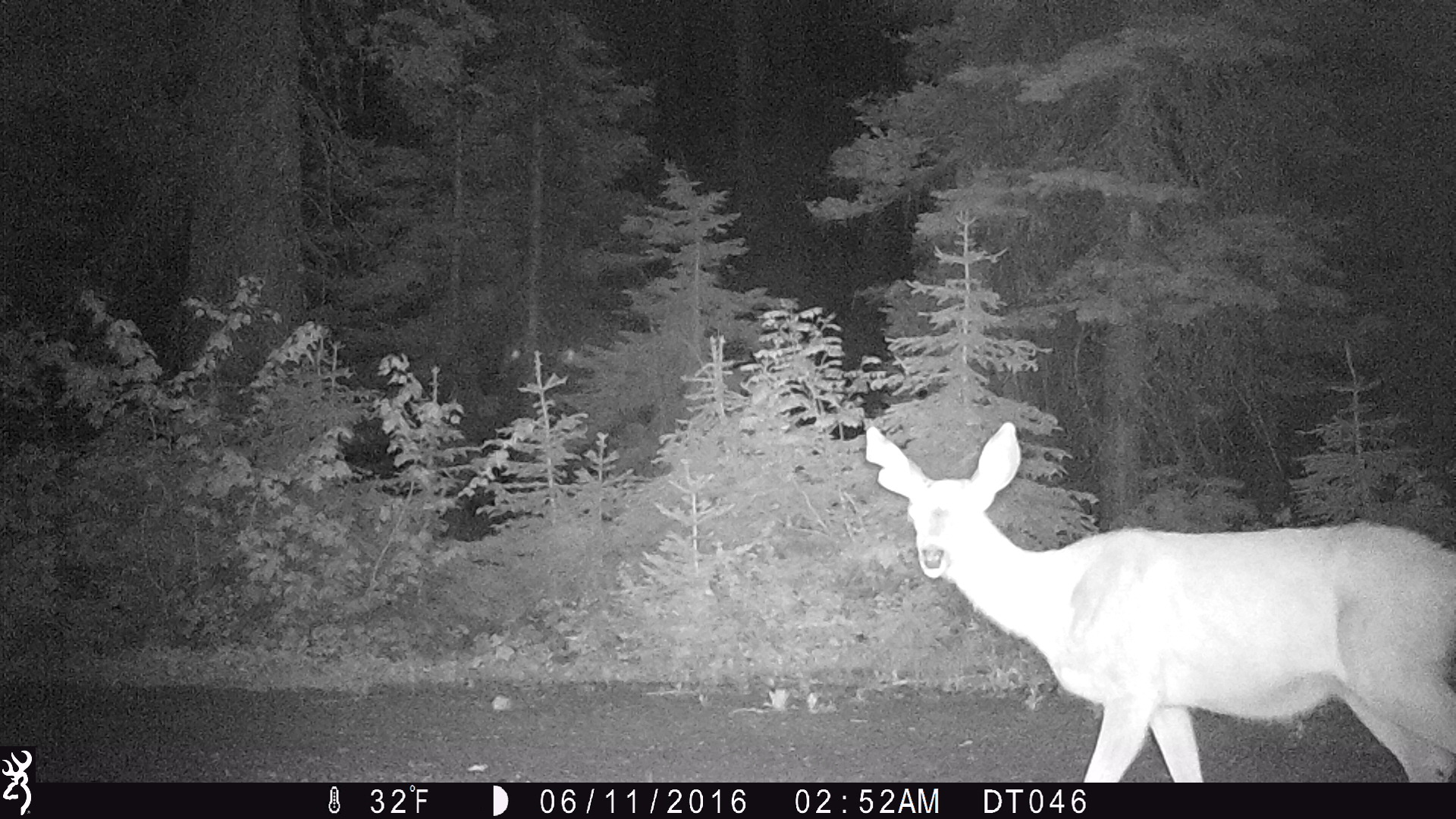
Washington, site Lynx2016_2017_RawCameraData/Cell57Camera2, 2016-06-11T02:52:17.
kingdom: Animalia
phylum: Chordata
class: Mammalia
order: Artiodactyla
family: Cervidae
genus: Odocoileus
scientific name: Odocoileus hemionus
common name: mule deer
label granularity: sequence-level